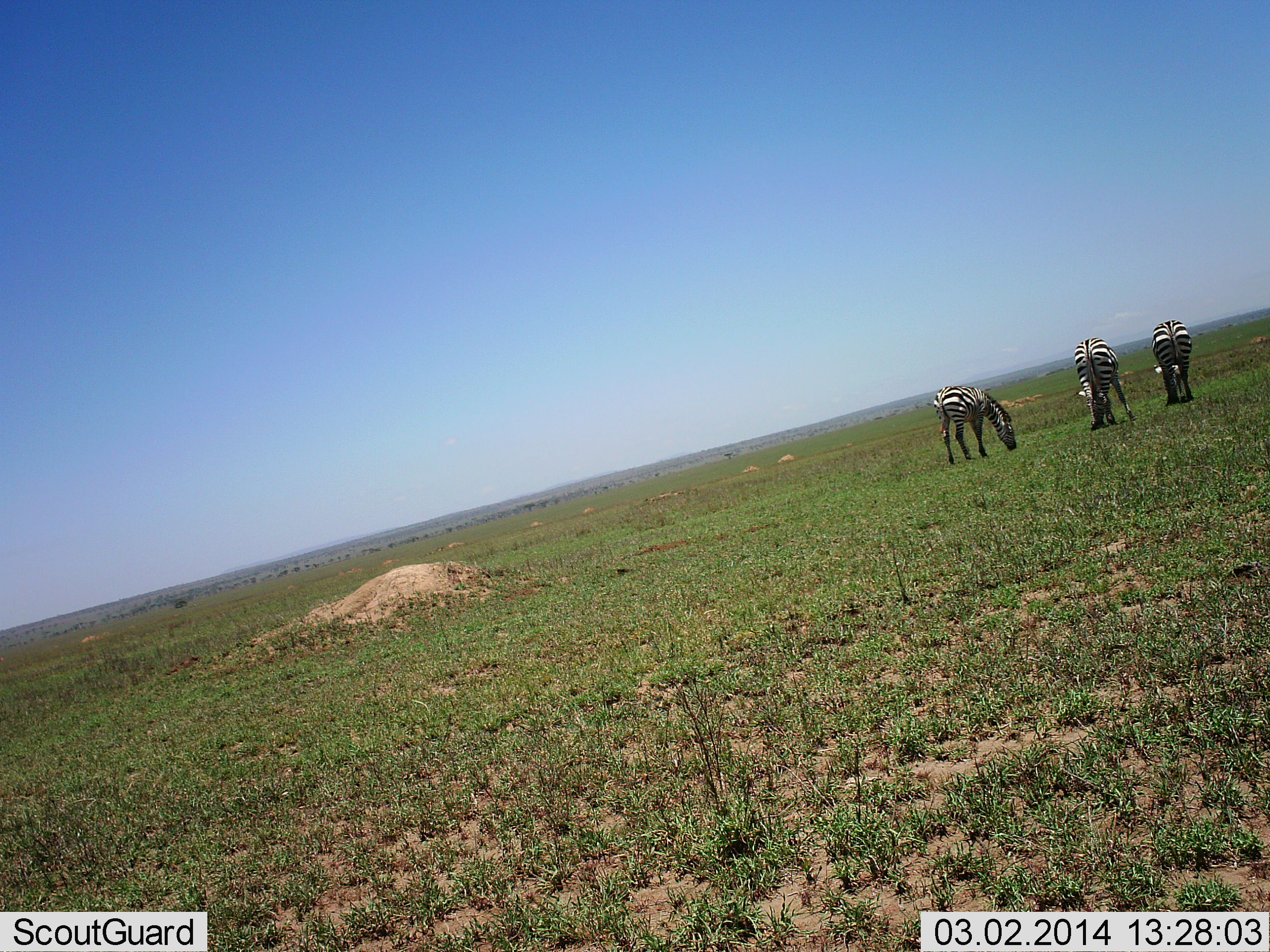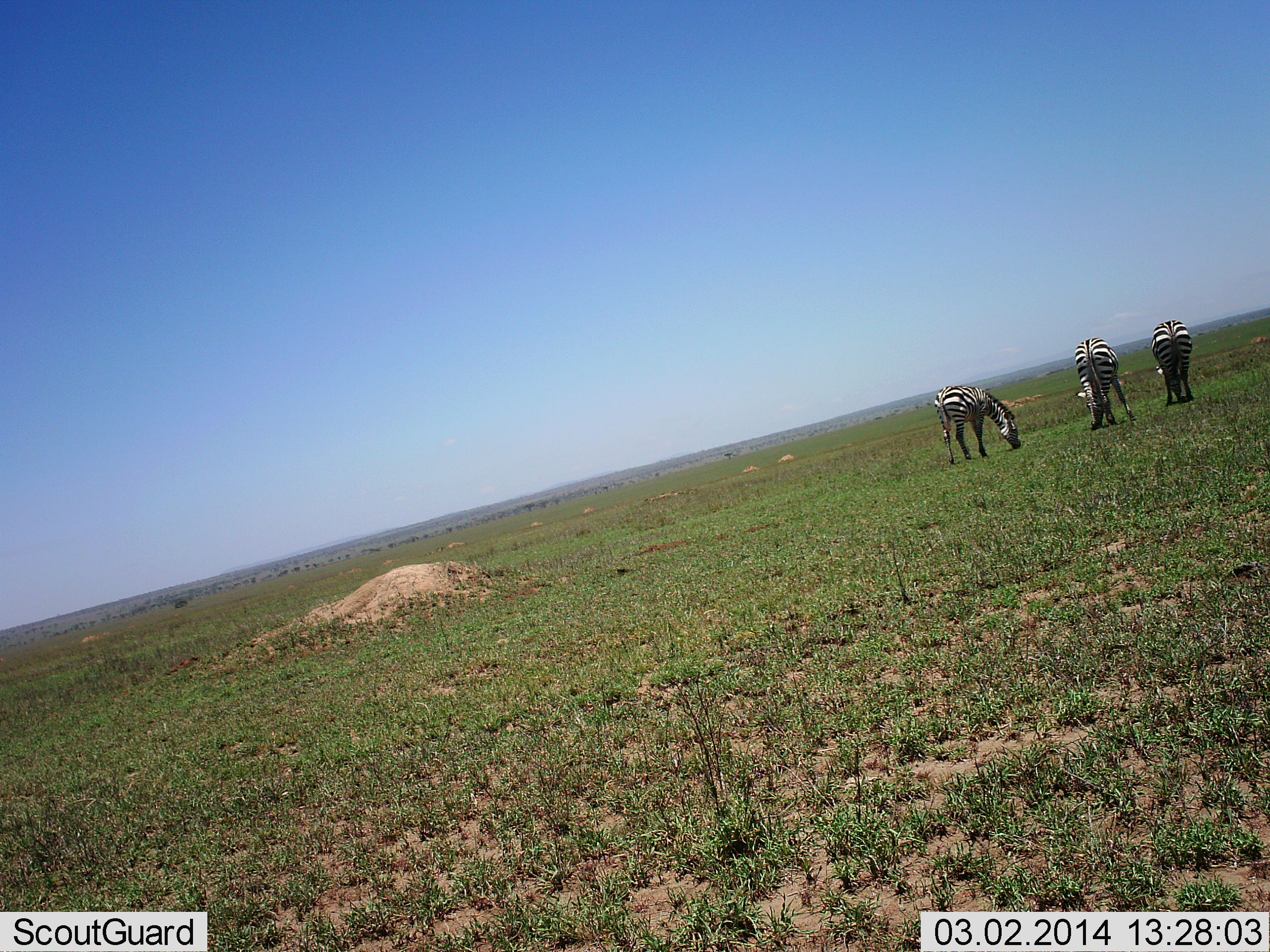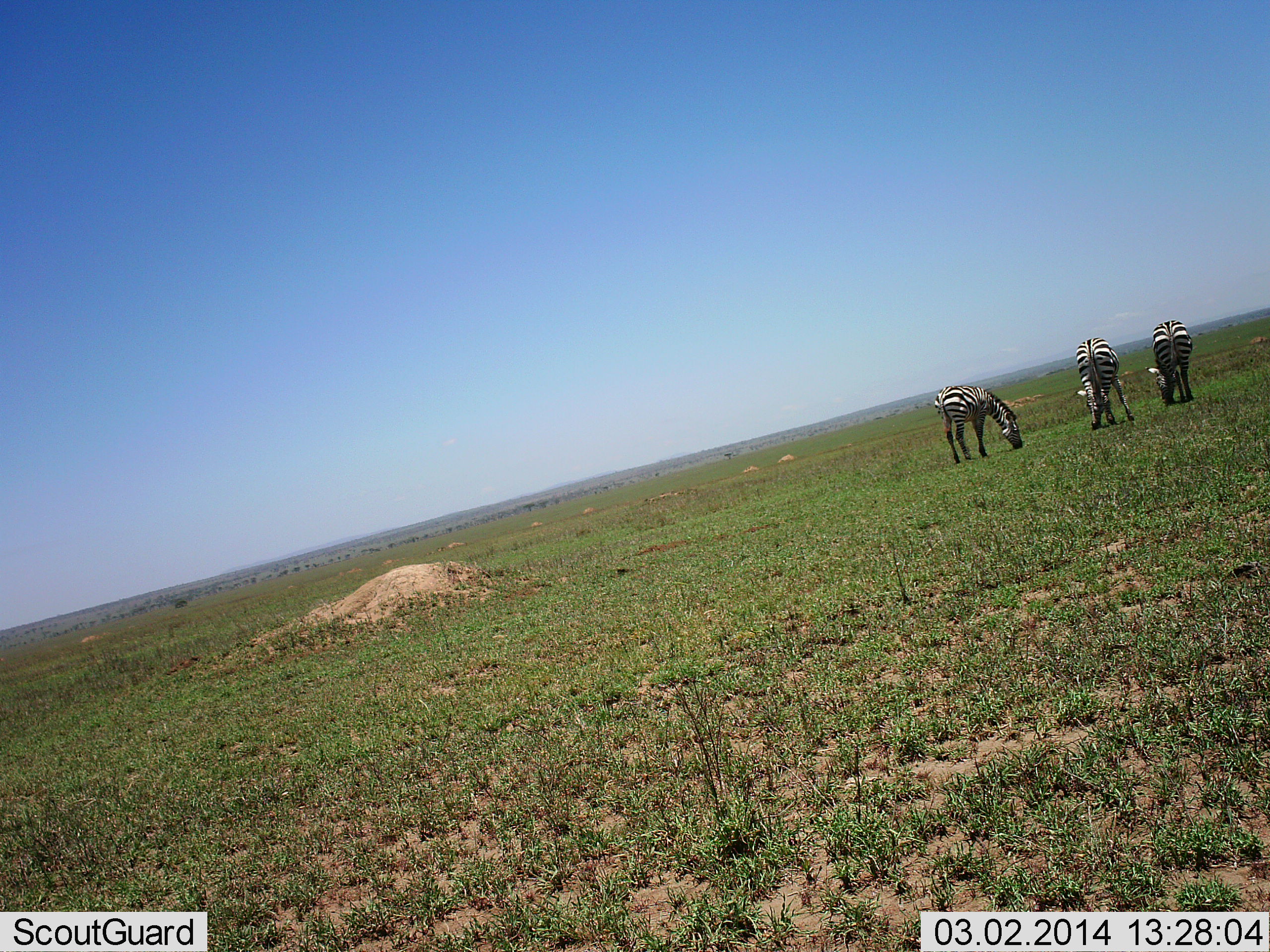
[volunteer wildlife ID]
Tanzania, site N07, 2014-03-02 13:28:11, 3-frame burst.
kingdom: Animalia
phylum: Chordata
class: Mammalia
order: Perissodactyla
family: Equidae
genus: Equus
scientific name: Equus quagga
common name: plains zebra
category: zebra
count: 3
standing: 20%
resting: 0%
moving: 0%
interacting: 0%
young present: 0%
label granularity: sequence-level